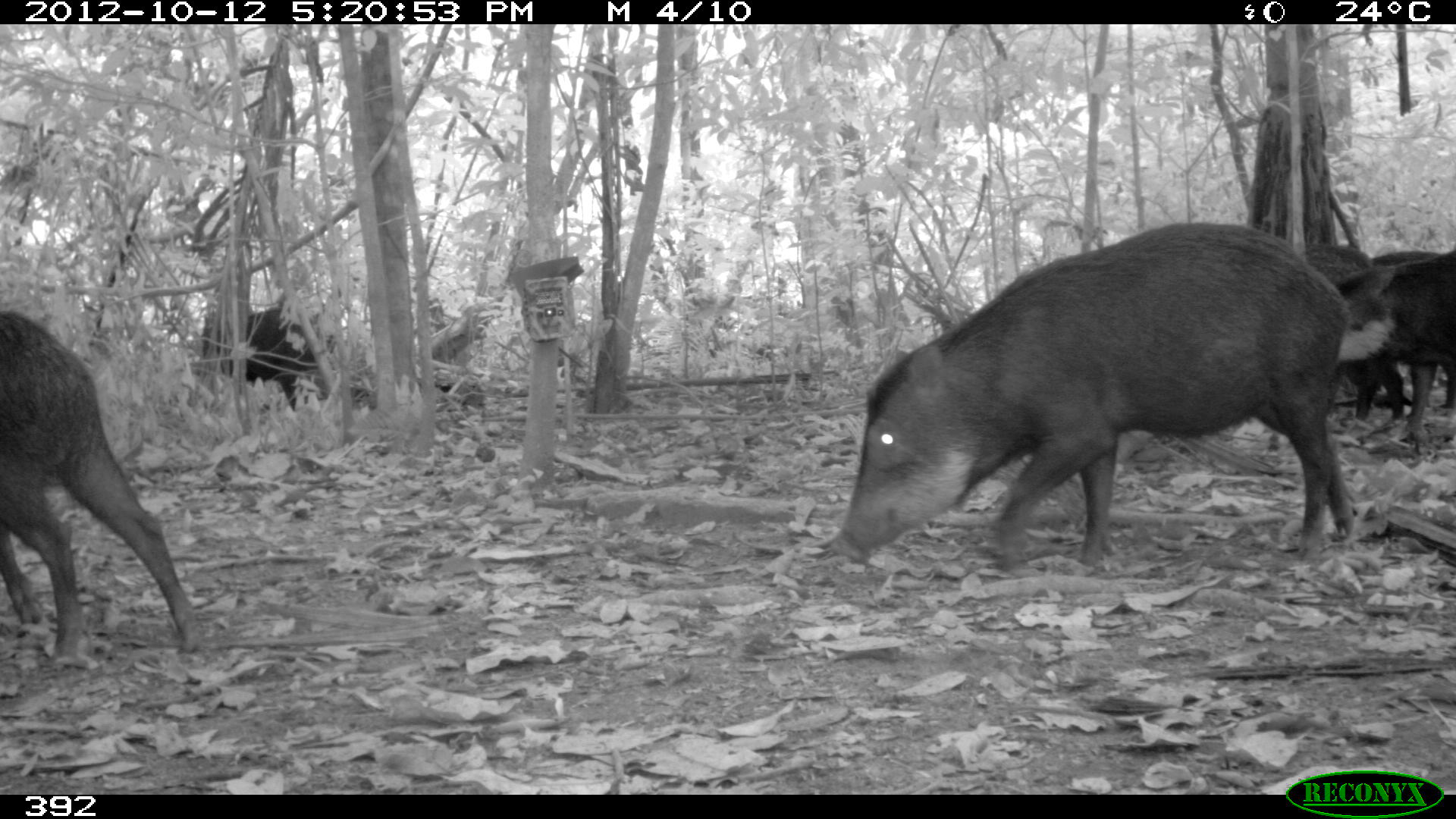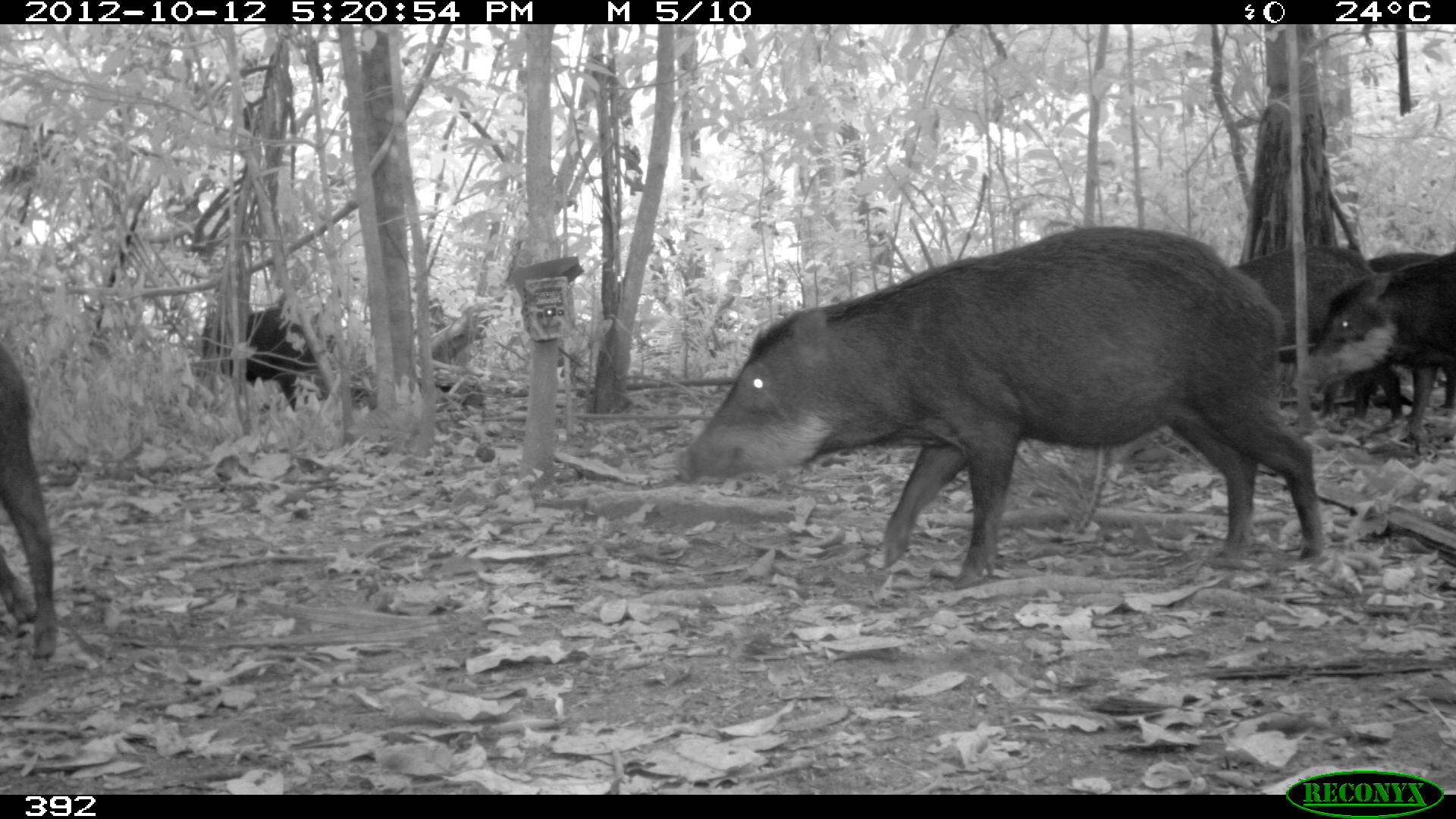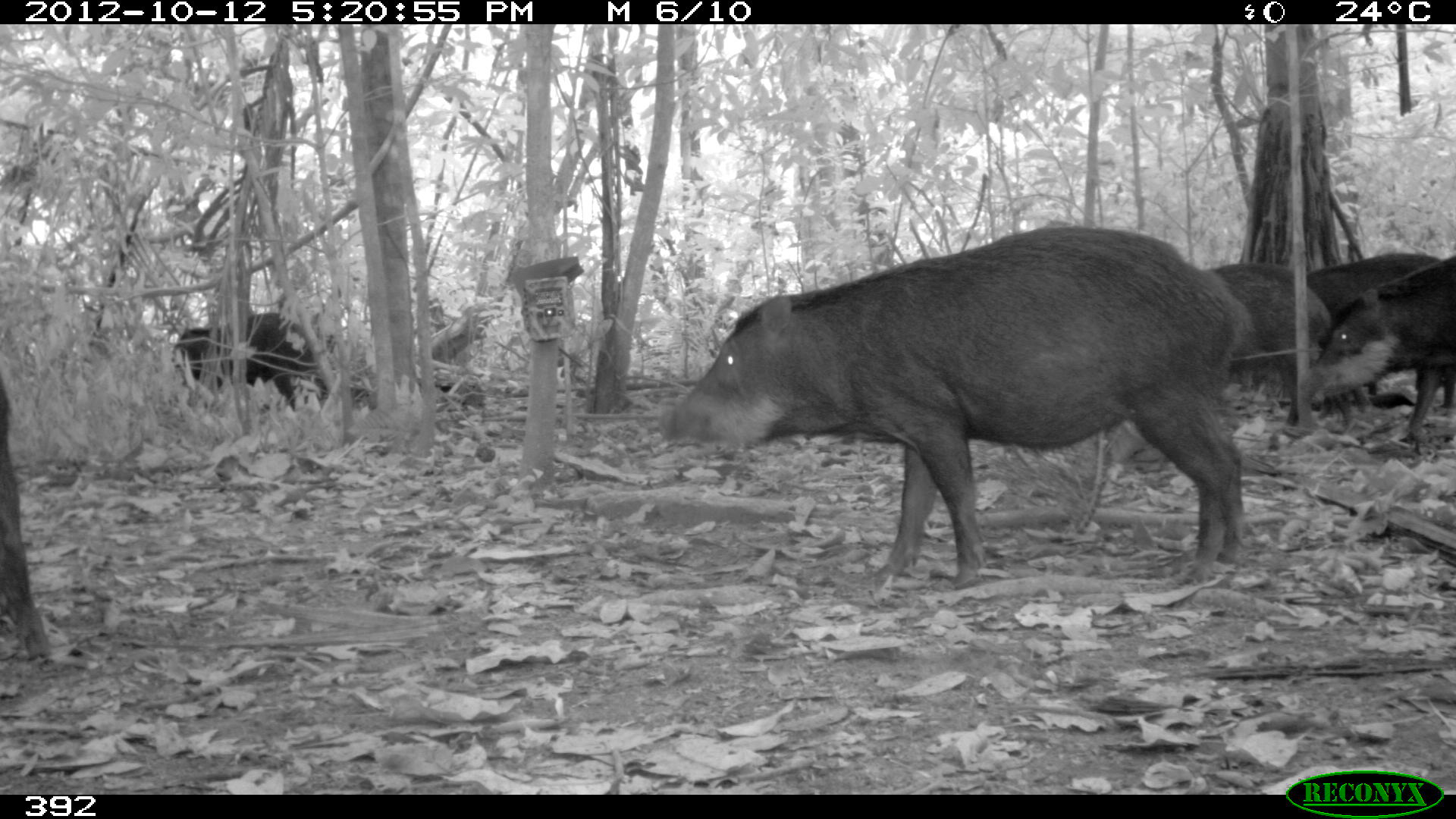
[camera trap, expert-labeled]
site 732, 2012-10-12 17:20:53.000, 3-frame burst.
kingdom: Animalia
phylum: Chordata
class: Mammalia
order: Artiodactyla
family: Tayassuidae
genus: Tayassu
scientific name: Tayassu pecari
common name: white-lipped peccary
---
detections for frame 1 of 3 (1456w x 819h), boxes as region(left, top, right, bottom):
tayassu pecari: region(832, 220, 1353, 565); region(0, 307, 203, 657); region(1337, 249, 1453, 431); region(1299, 244, 1403, 421); region(202, 302, 335, 413); region(1374, 250, 1442, 406)